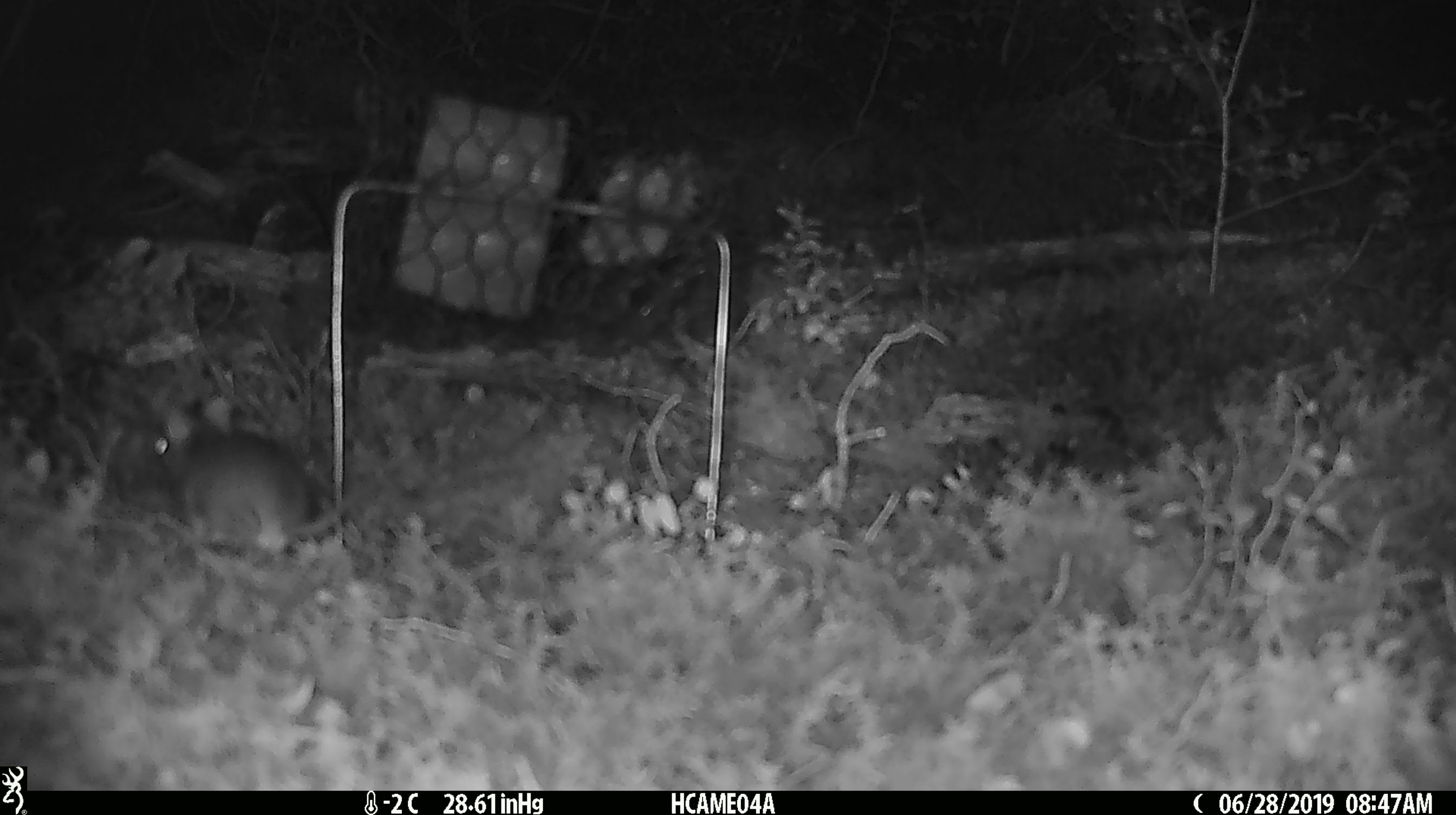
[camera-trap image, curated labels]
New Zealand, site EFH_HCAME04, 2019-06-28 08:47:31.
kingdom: Animalia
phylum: Chordata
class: Mammalia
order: Rodentia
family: Muridae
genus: Mus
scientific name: Mus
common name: mouse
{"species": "mouse (Mus)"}